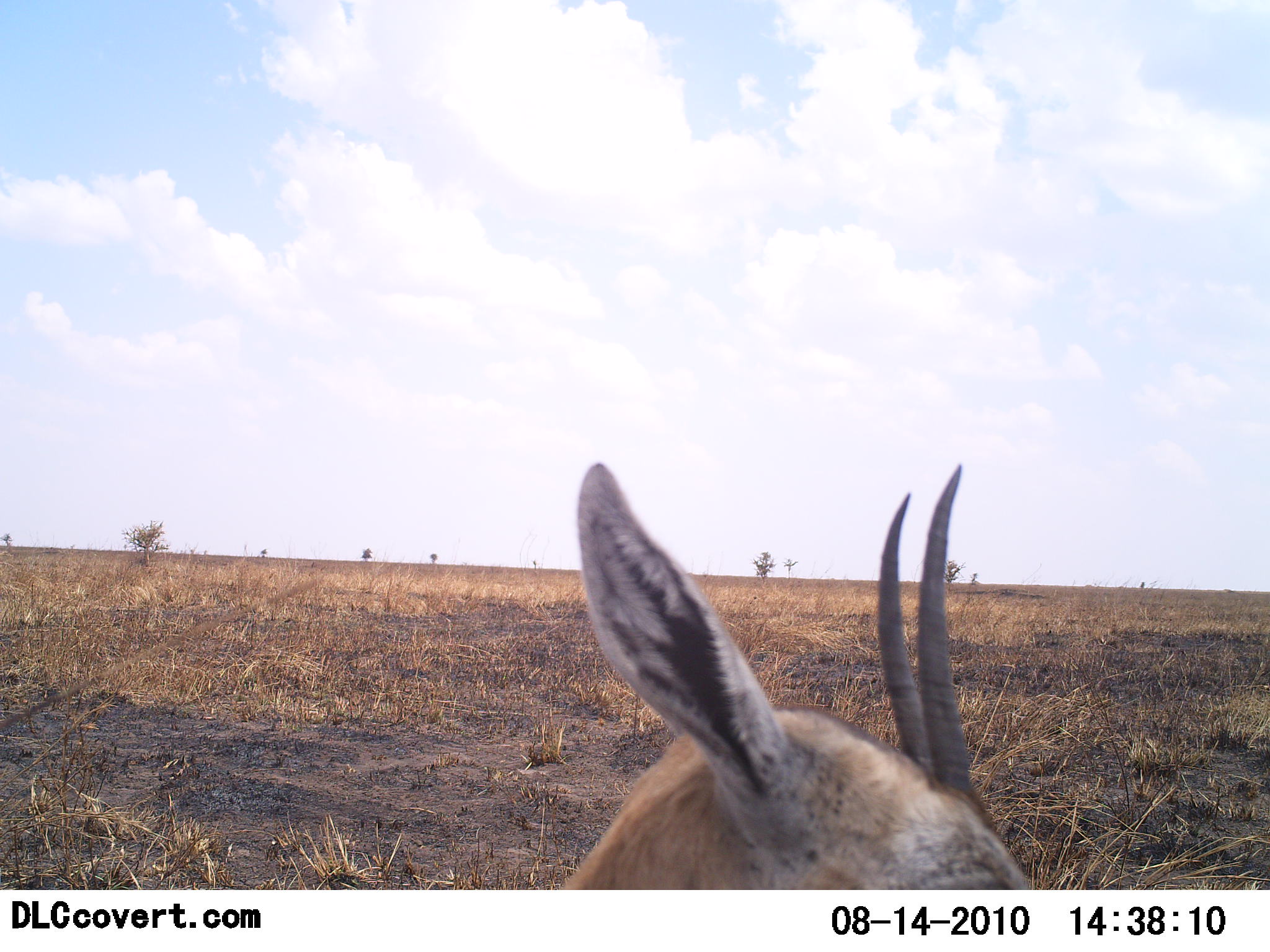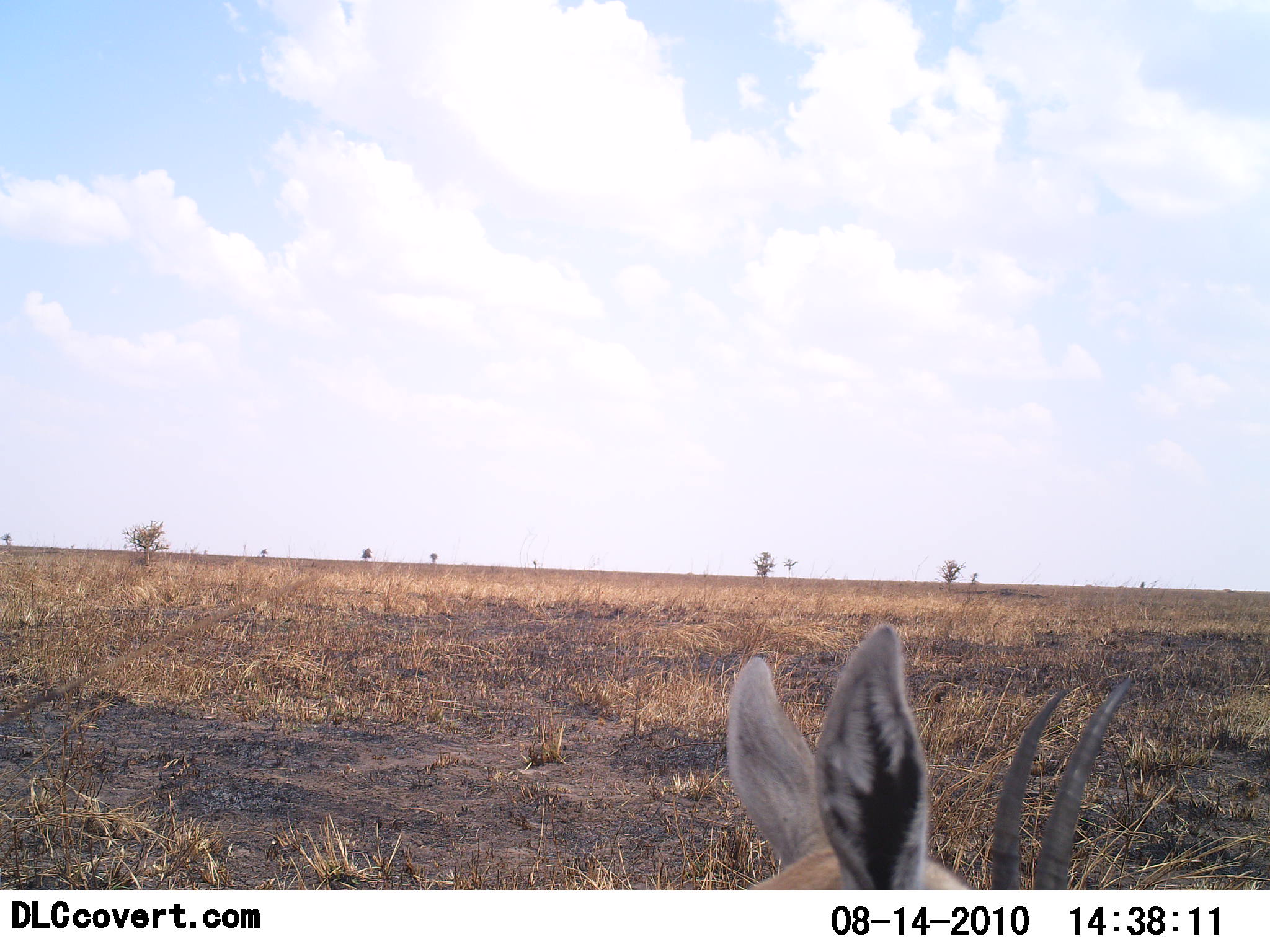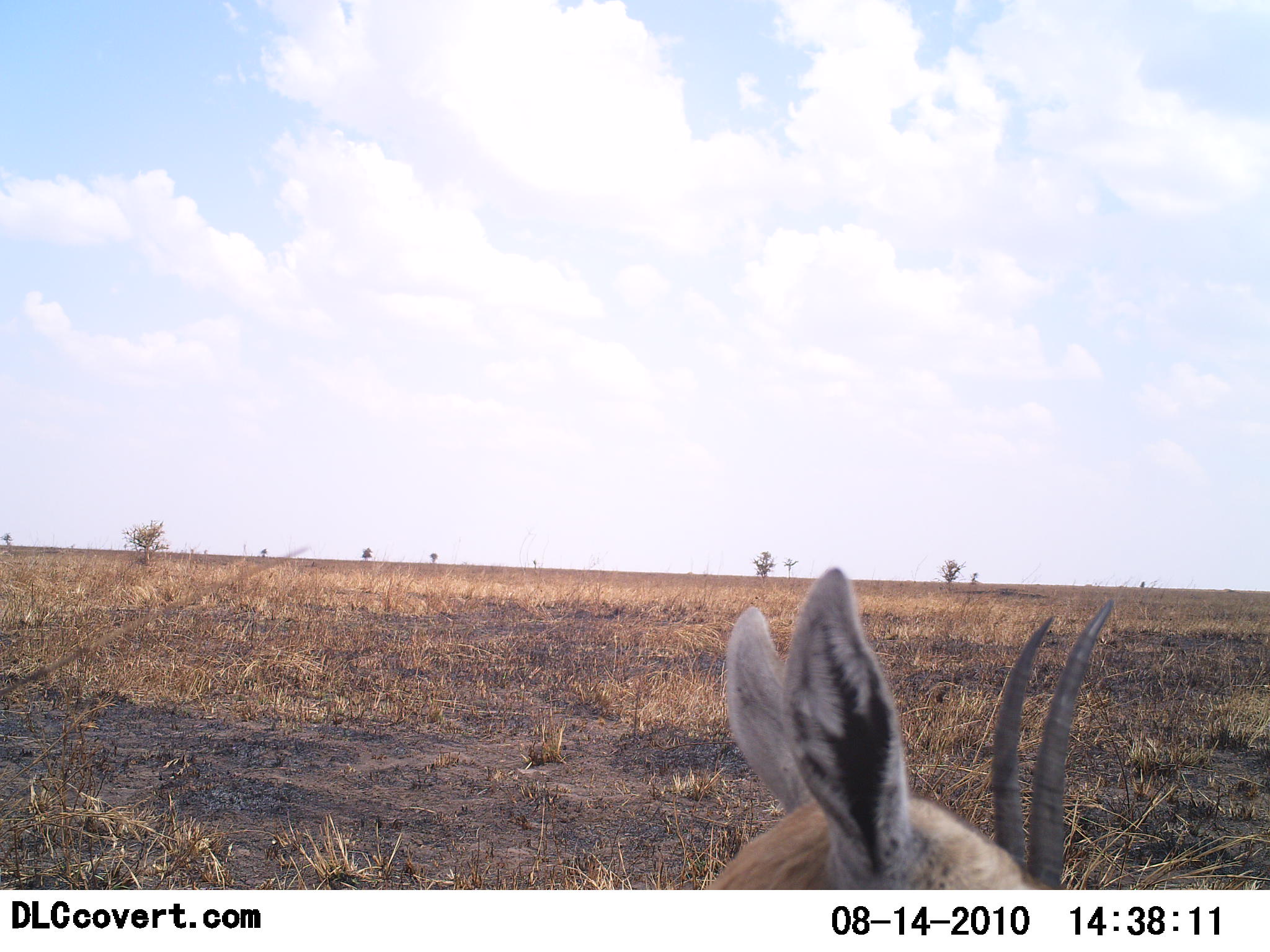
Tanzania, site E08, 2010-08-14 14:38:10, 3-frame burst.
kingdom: Animalia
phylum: Chordata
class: Mammalia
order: Artiodactyla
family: Bovidae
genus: Eudorcas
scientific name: Eudorcas thomsonii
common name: thomson's gazelle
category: gazellethomsons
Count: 1.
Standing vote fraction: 67%.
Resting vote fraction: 11%.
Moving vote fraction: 11%.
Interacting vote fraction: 0%.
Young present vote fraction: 0%.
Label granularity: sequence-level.